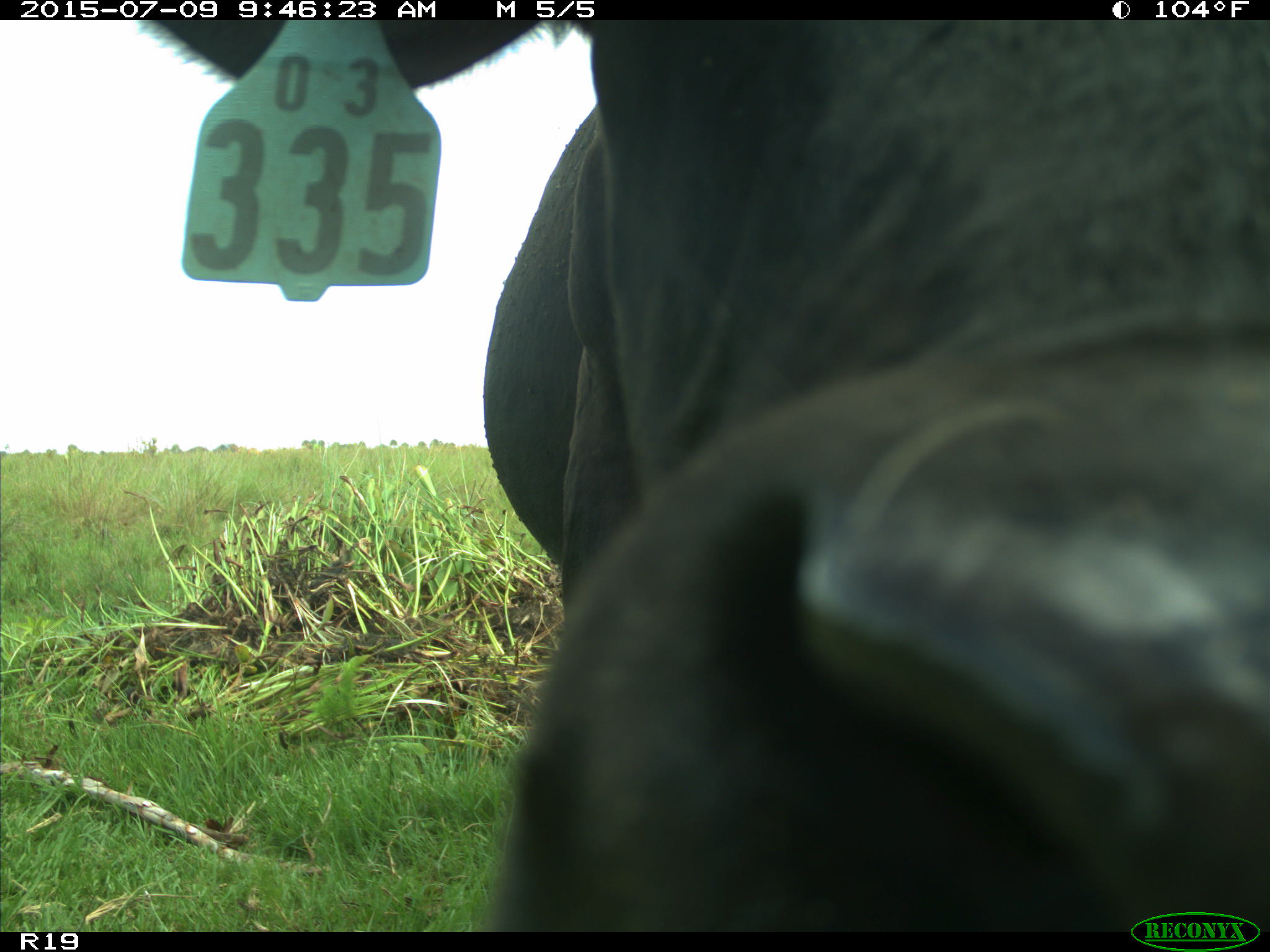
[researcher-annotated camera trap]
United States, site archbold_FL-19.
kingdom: Animalia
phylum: Chordata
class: Mammalia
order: Artiodactyla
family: Bovidae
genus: Bos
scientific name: Bos taurus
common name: domestic cow